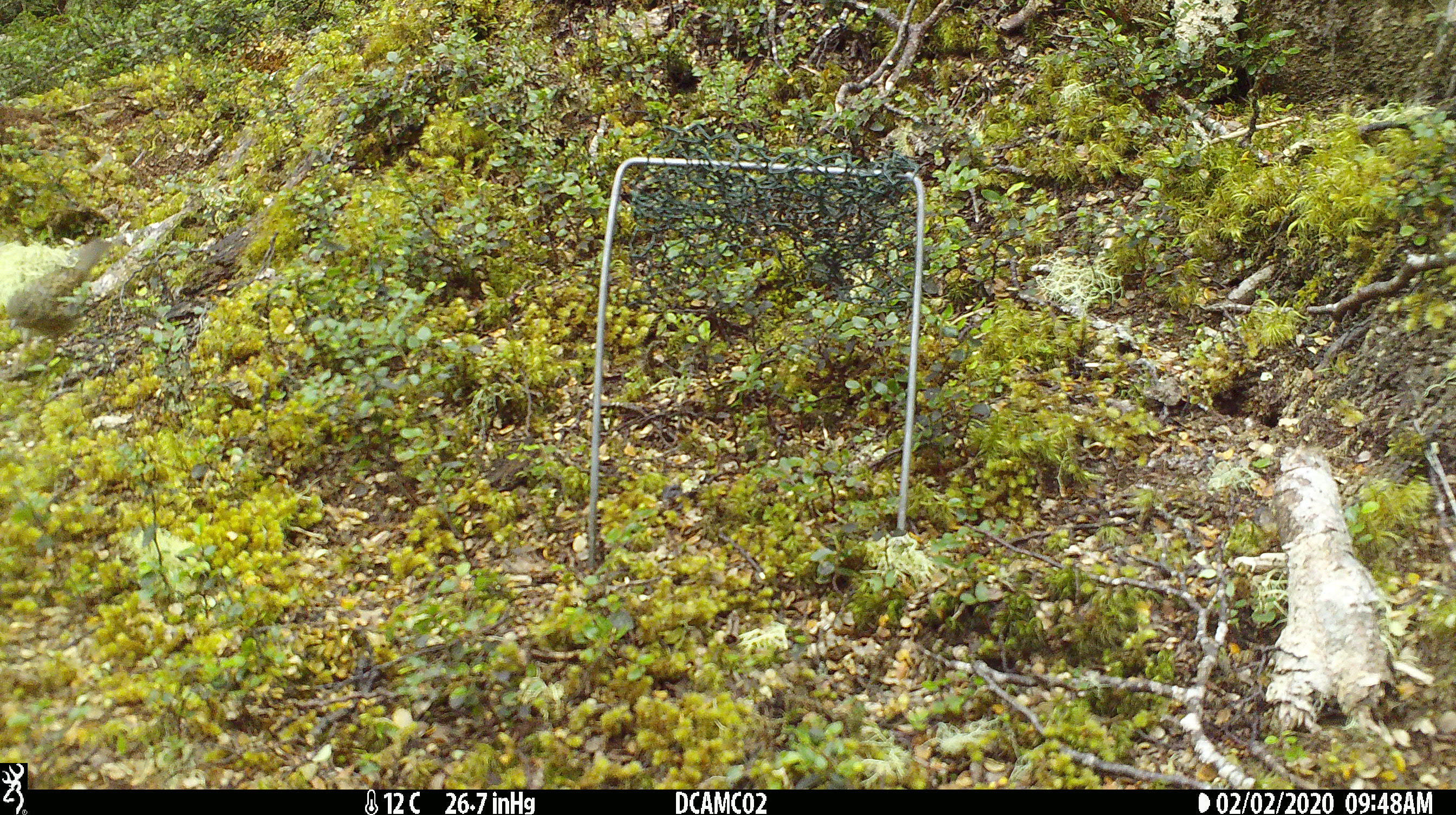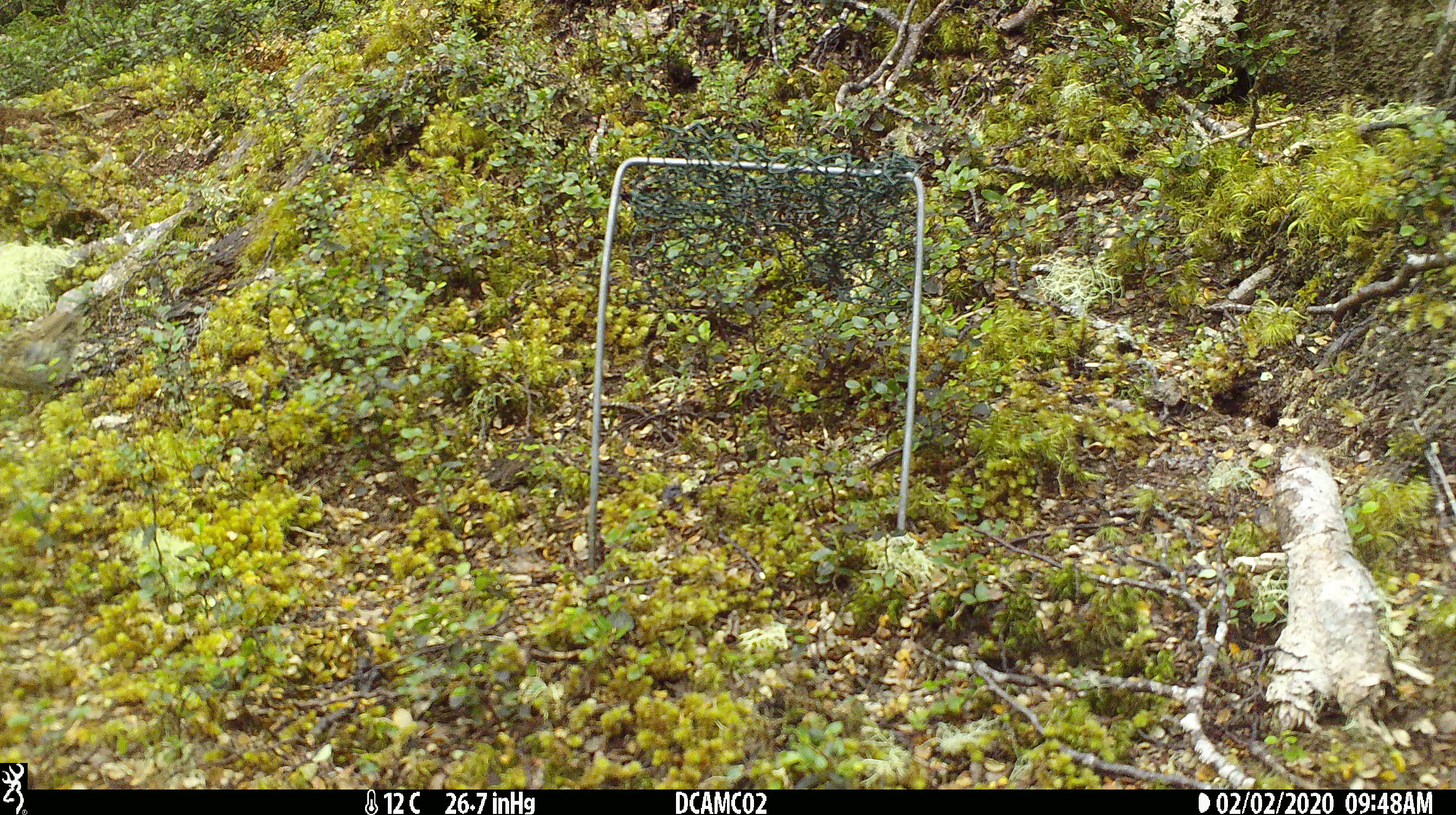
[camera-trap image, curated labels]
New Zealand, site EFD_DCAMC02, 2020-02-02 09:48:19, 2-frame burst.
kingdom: Animalia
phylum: Chordata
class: Aves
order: Passeriformes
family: Prunellidae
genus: Prunella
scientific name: Prunella modularis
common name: dunnock